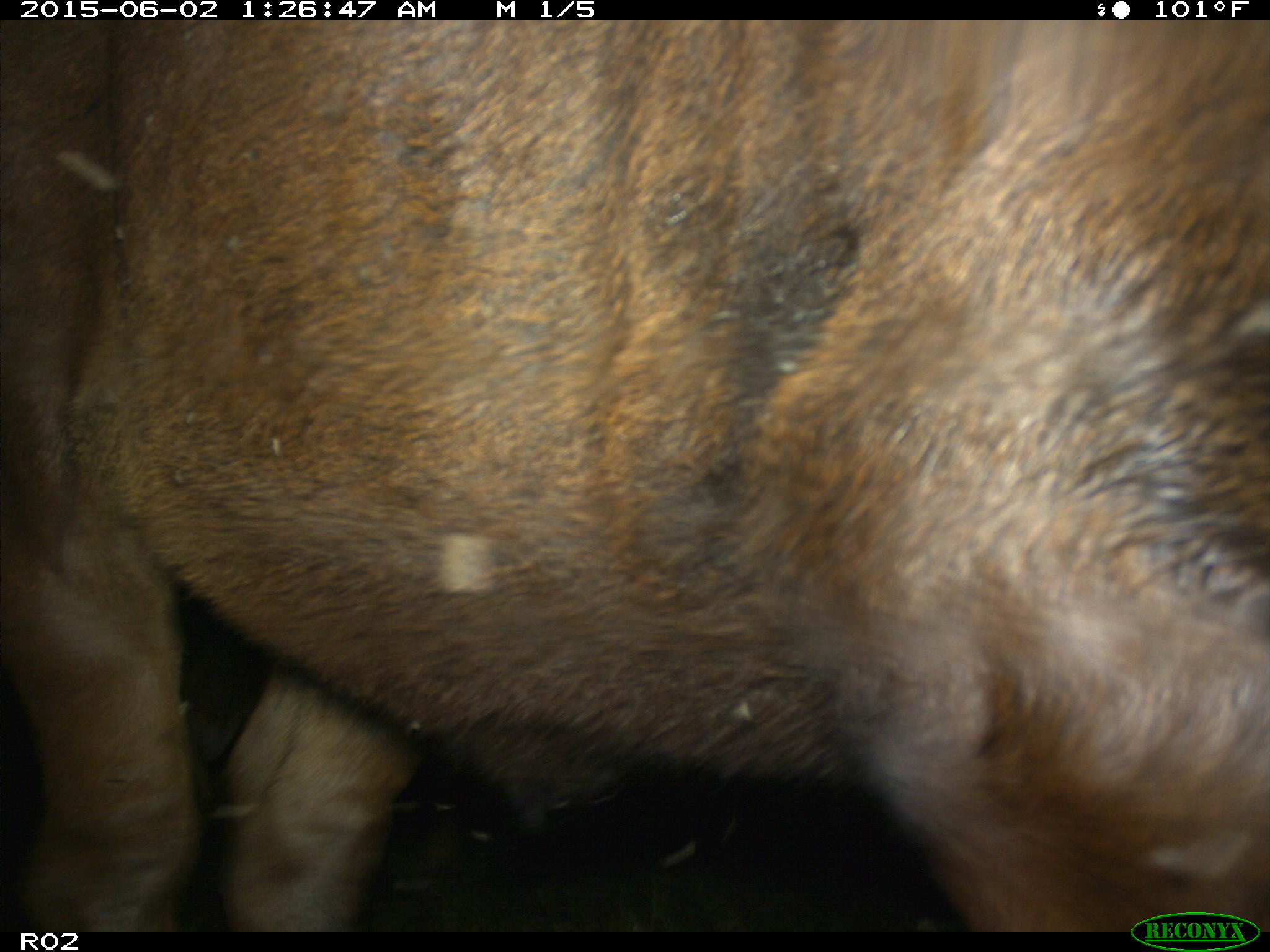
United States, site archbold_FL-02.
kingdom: Animalia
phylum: Chordata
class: Mammalia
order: Artiodactyla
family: Bovidae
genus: Bos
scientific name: Bos taurus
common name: domestic cow